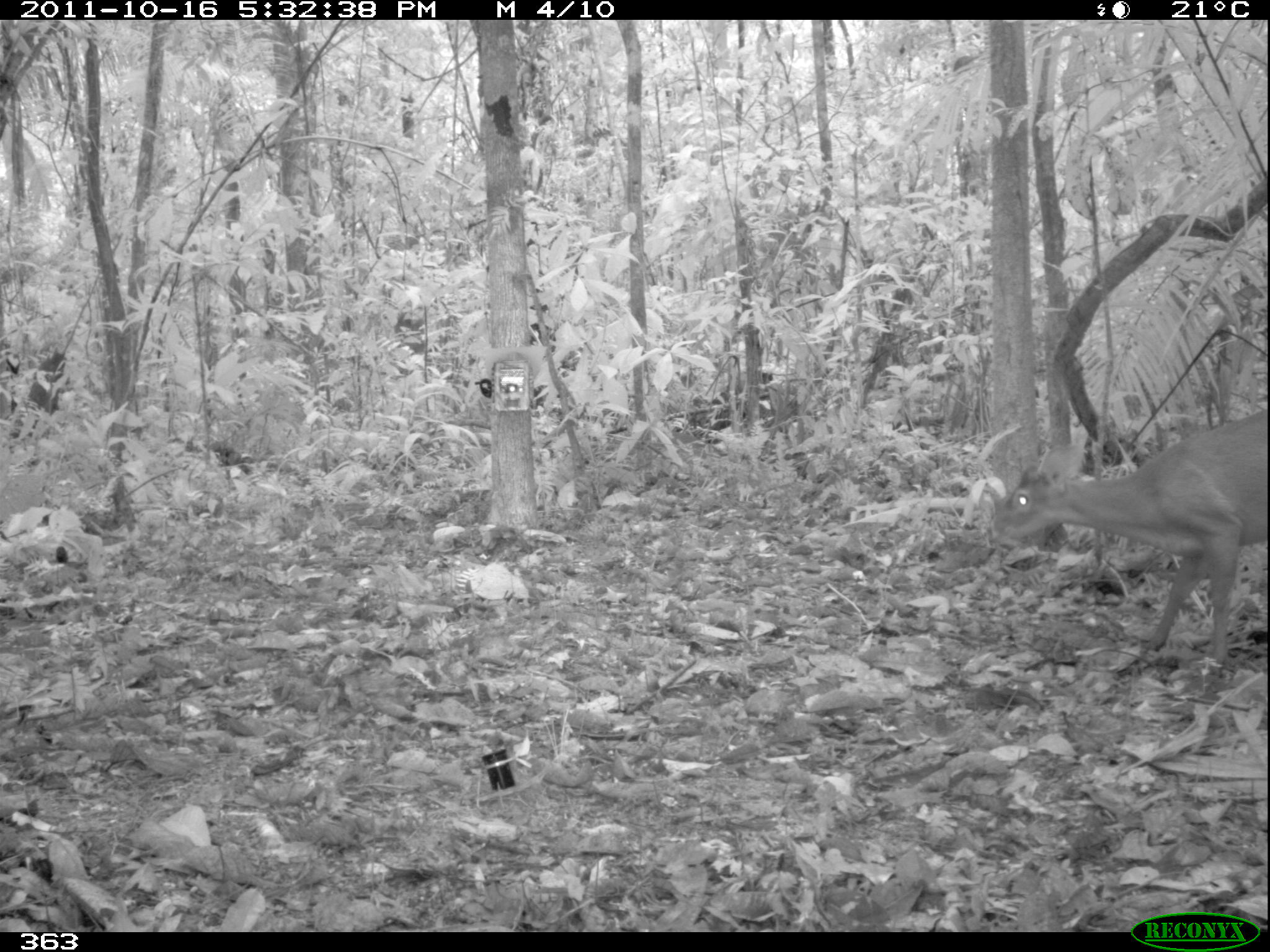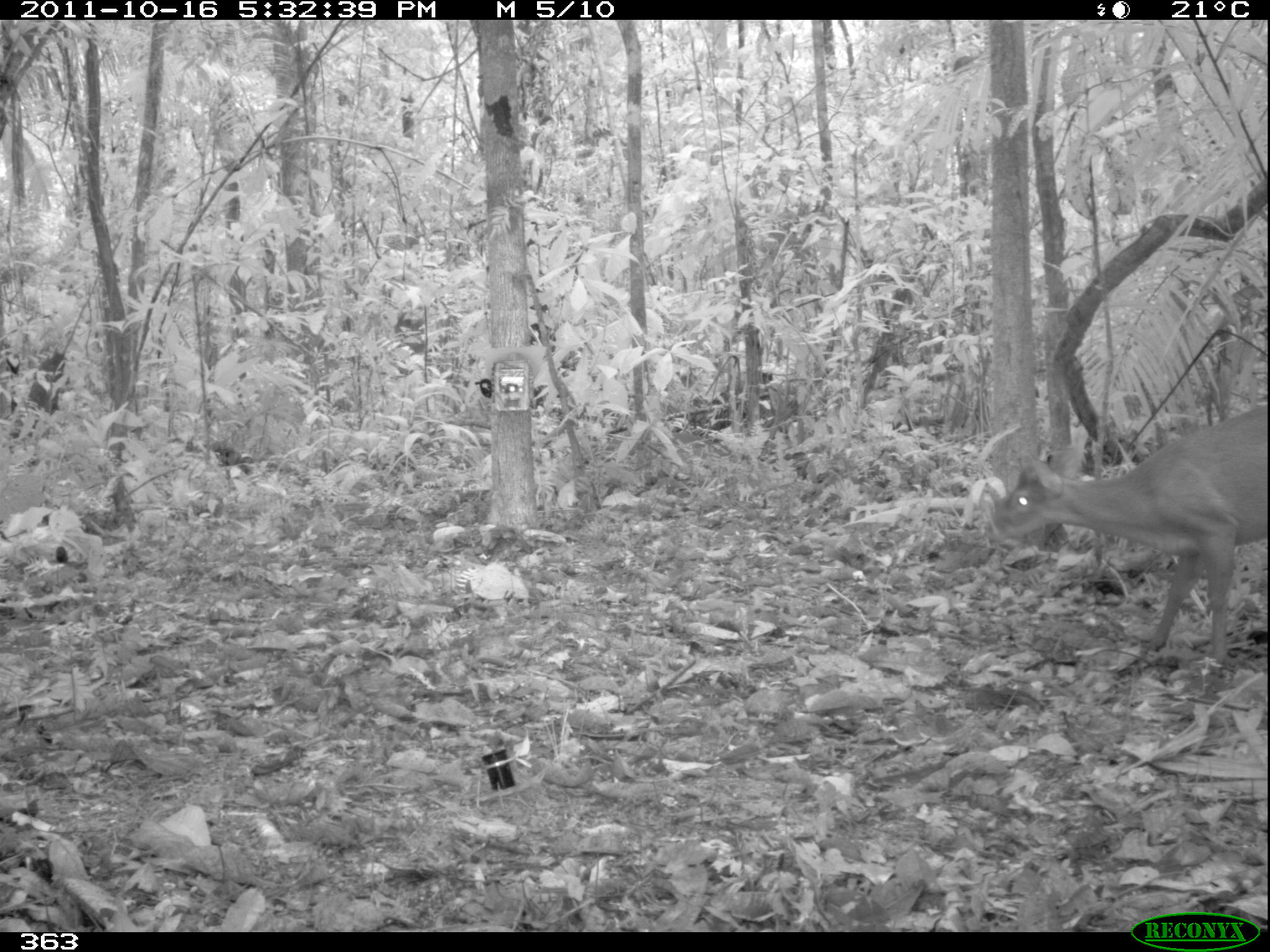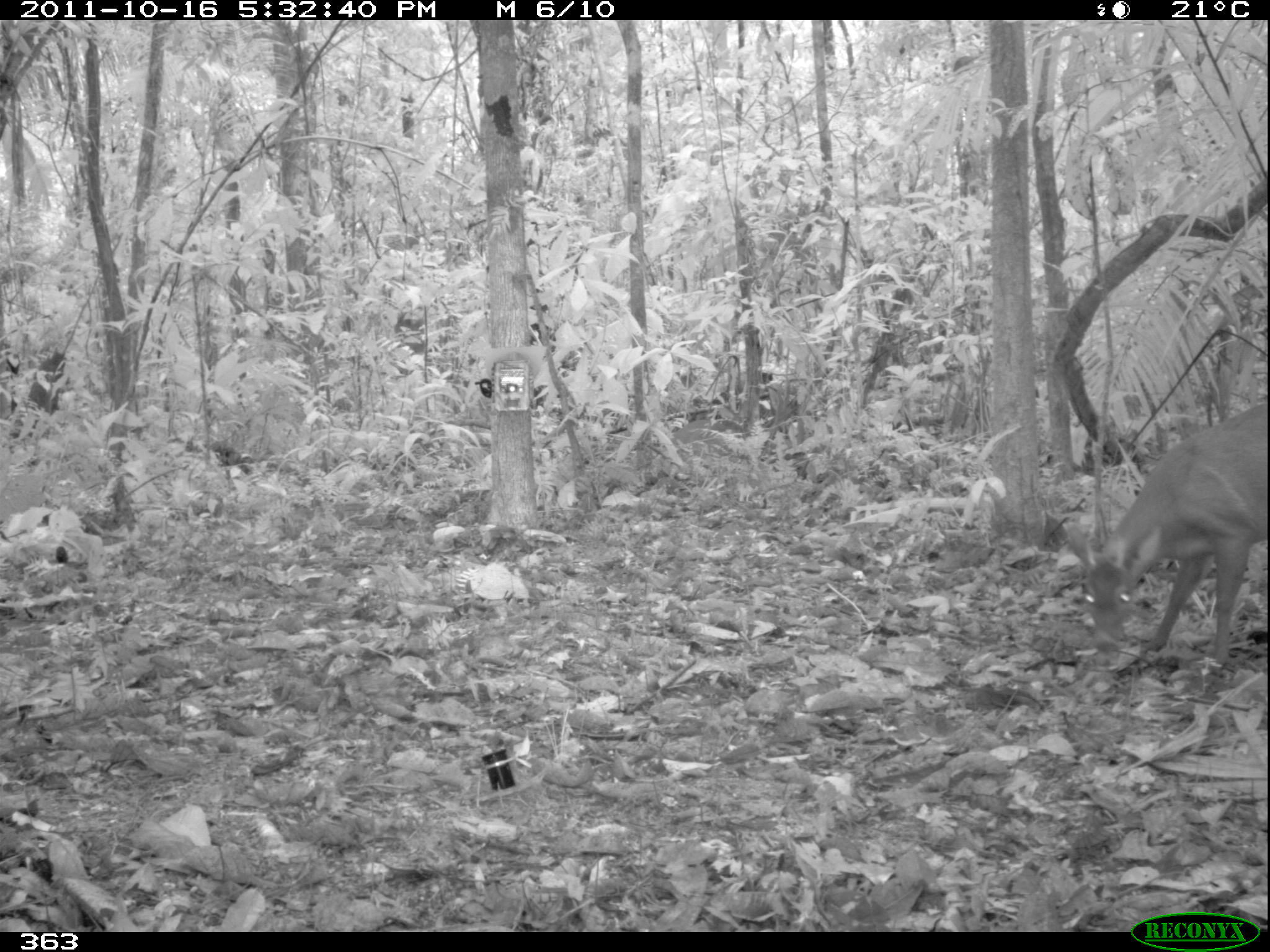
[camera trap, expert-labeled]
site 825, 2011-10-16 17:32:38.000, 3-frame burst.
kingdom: Animalia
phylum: Chordata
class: Mammalia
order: Artiodactyla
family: Cervidae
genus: Mazama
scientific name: Mazama americana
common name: red brocket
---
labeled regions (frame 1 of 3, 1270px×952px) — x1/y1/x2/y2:
mazama americana: 990/408/1270/668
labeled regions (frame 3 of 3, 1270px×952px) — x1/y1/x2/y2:
mazama americana: 1056/401/1265/676